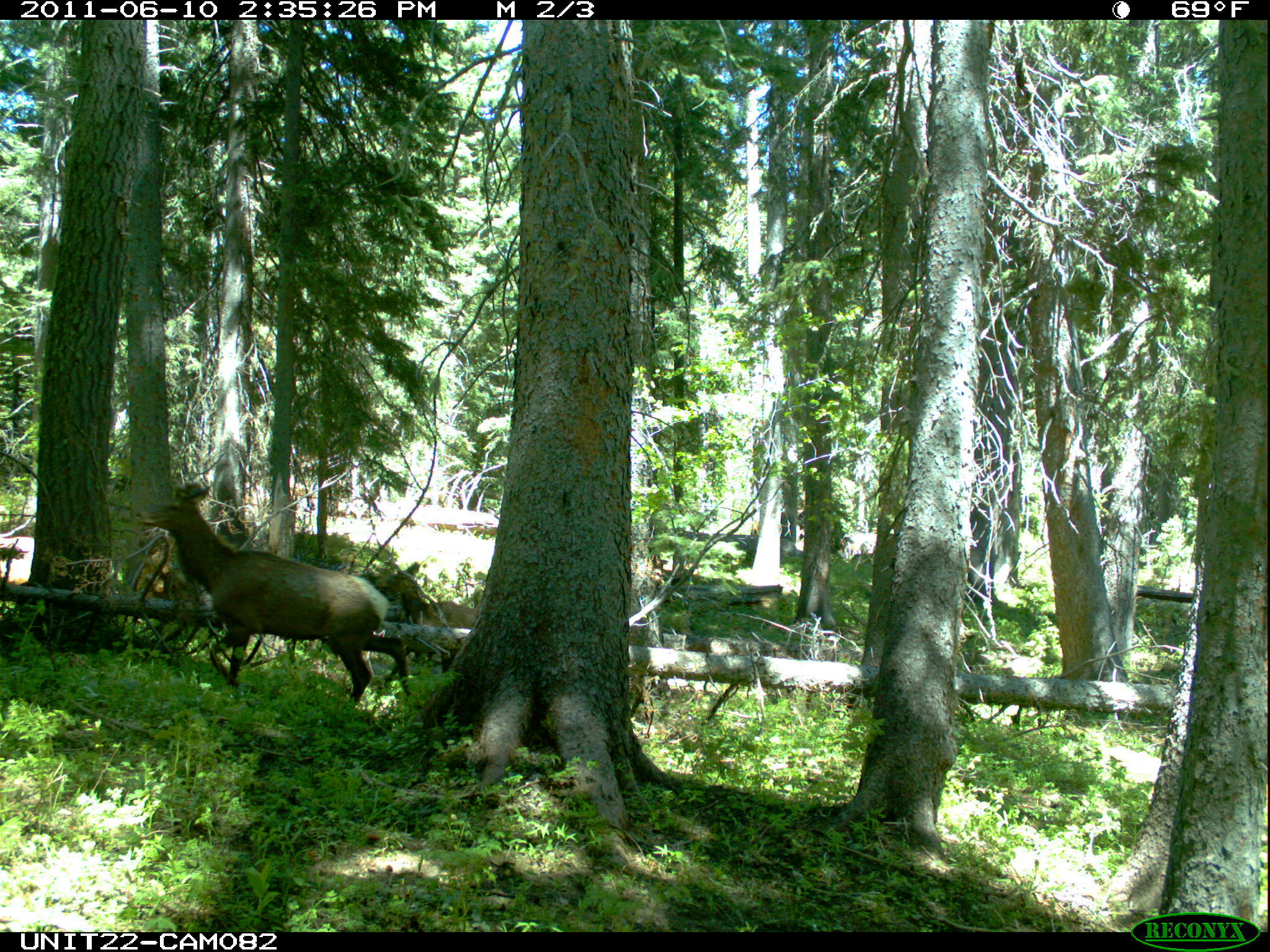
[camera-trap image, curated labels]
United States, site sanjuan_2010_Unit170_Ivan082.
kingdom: Animalia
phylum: Chordata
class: Mammalia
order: Artiodactyla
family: Cervidae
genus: Cervus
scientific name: Cervus elaphus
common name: red deer